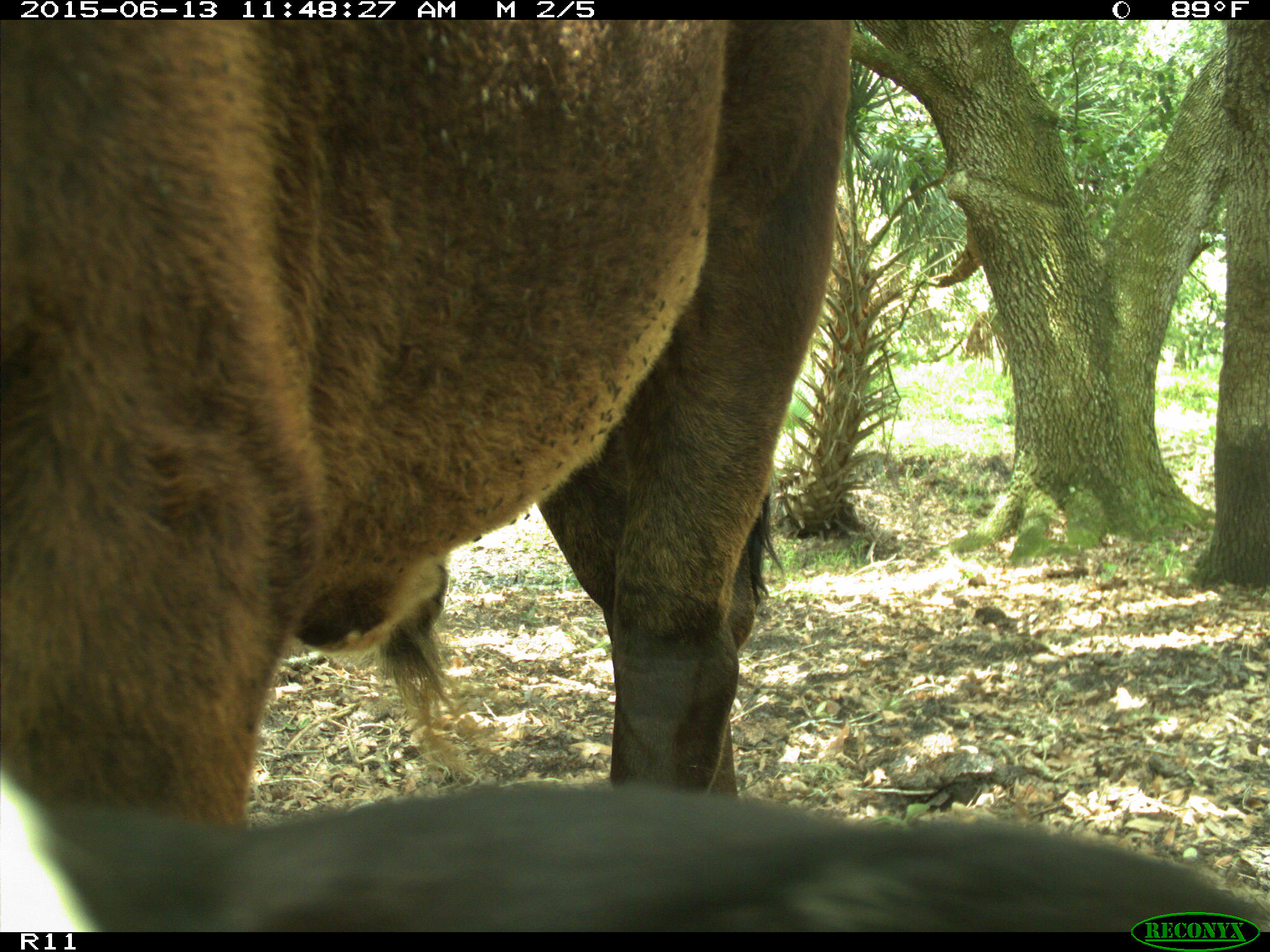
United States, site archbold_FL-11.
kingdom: Animalia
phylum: Chordata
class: Mammalia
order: Artiodactyla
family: Bovidae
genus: Bos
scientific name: Bos taurus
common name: domestic cow